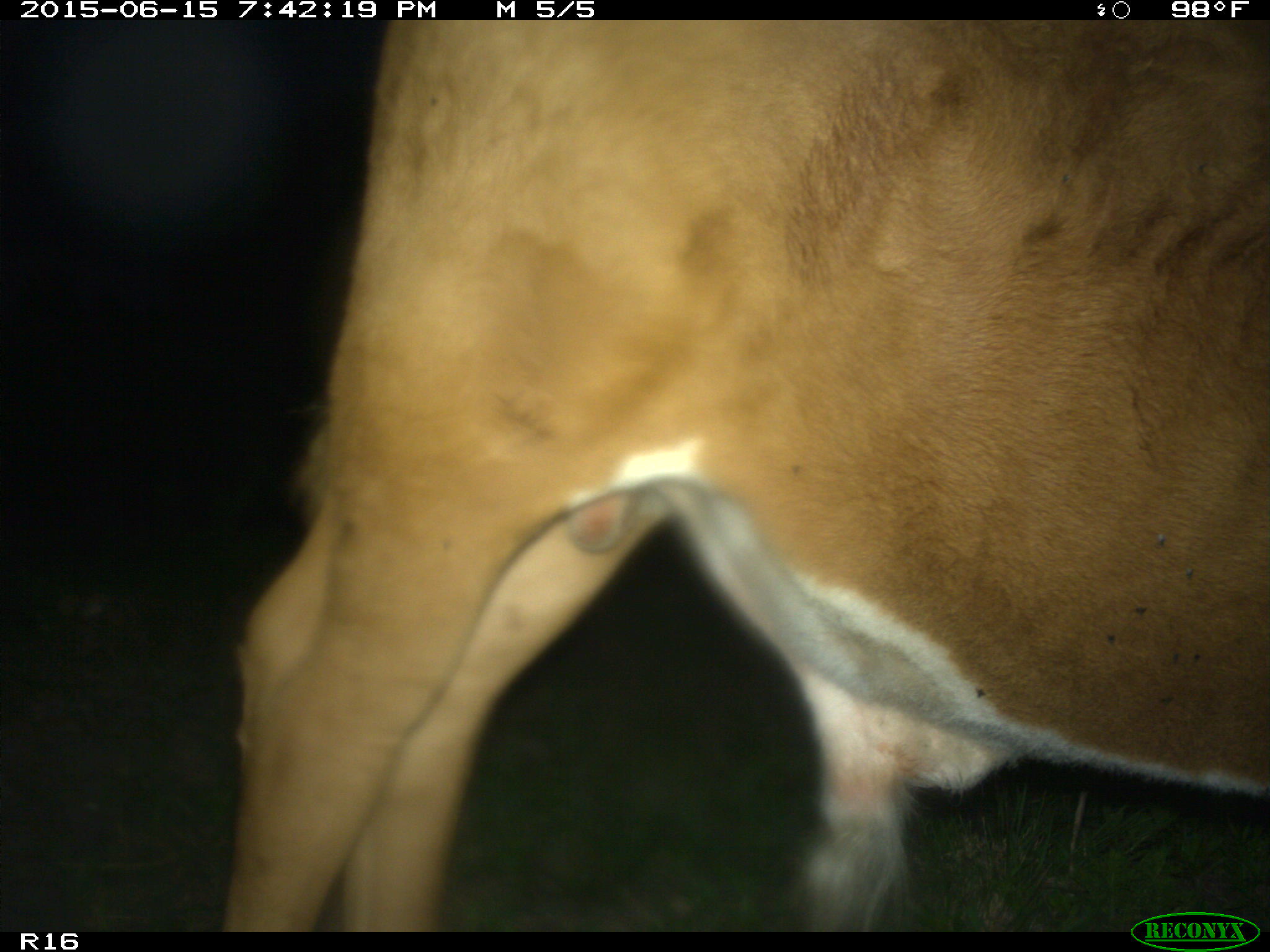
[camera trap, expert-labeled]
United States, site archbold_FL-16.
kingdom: Animalia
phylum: Chordata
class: Mammalia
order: Artiodactyla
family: Bovidae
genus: Bos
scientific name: Bos taurus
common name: domestic cow